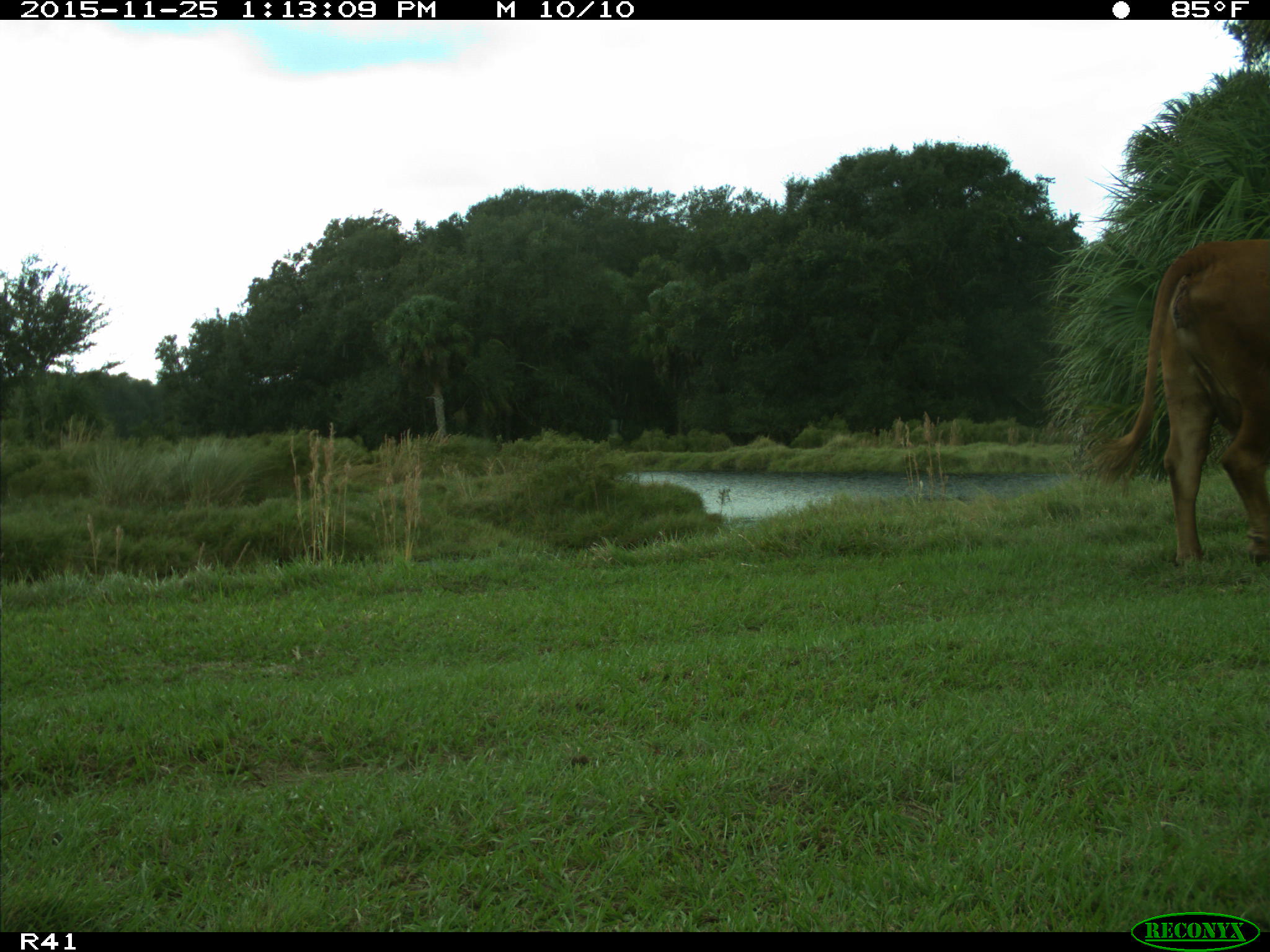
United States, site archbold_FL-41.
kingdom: Animalia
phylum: Chordata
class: Mammalia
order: Artiodactyla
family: Bovidae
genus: Bos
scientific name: Bos taurus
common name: domestic cow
Bos taurus (domestic cow).